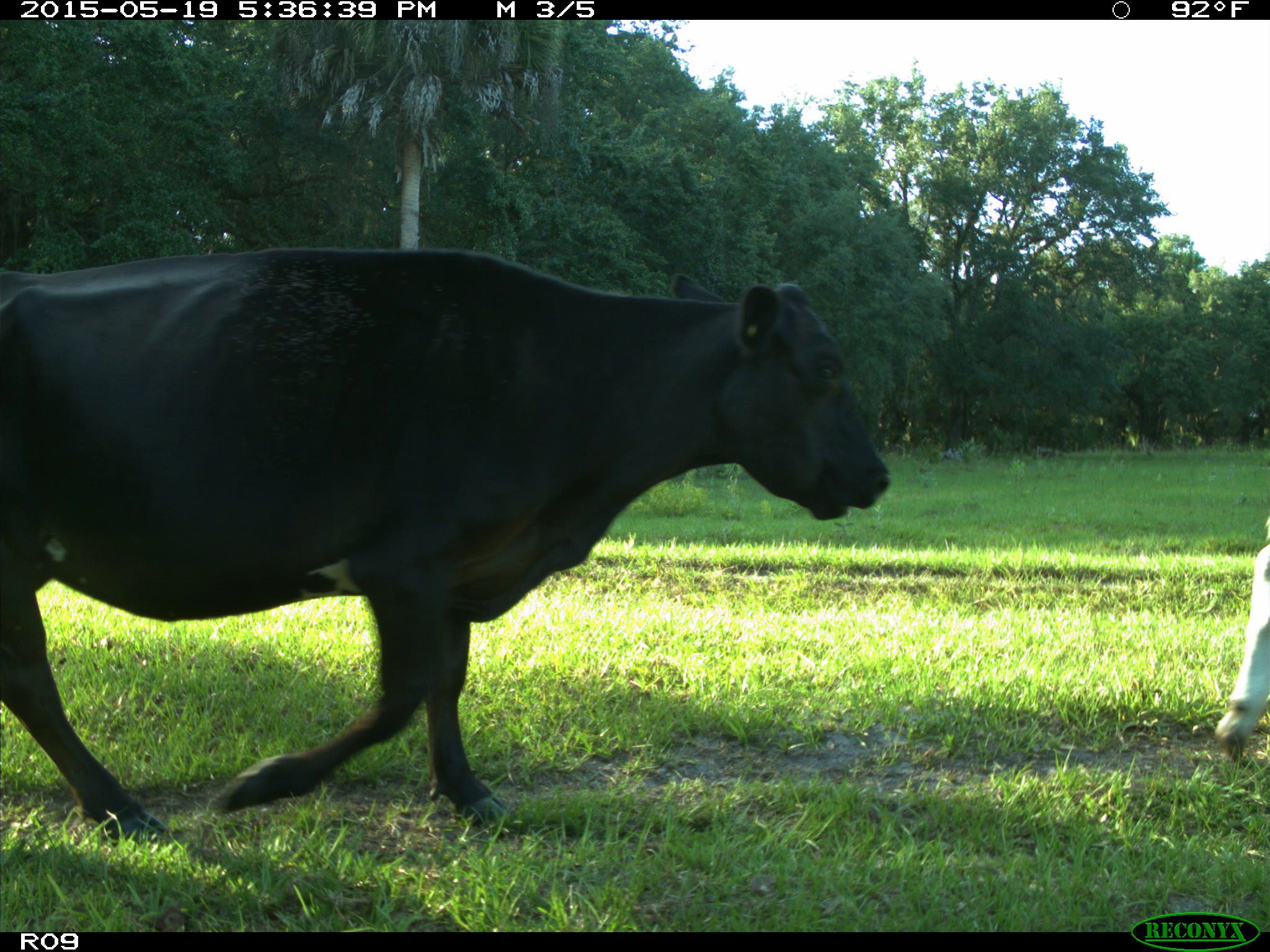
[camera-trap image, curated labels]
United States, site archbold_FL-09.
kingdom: Animalia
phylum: Chordata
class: Mammalia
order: Artiodactyla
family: Bovidae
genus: Bos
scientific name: Bos taurus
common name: domestic cow